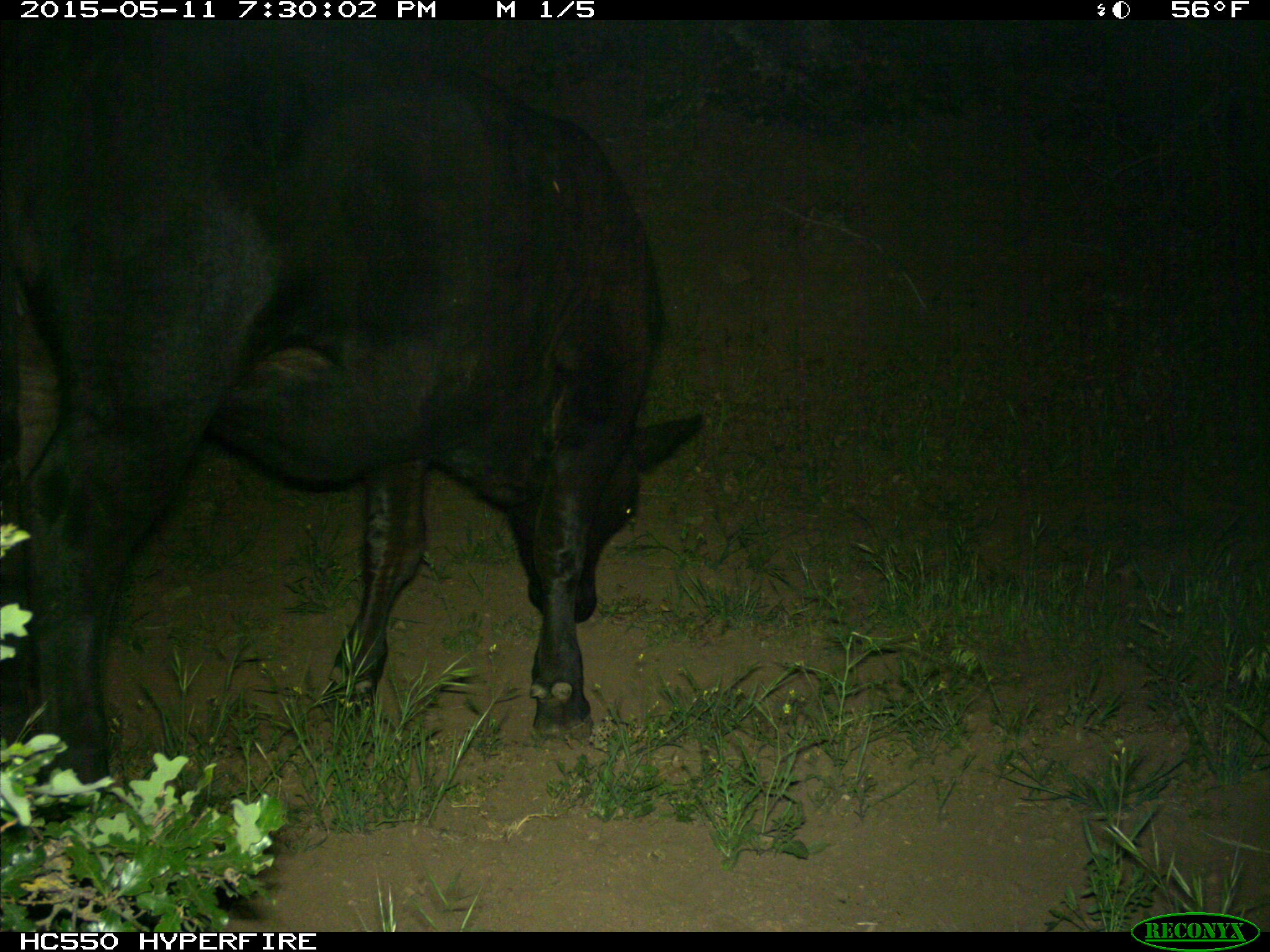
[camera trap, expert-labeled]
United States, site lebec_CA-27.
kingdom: Animalia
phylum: Chordata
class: Mammalia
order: Artiodactyla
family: Bovidae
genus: Bos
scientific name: Bos taurus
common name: domestic cow